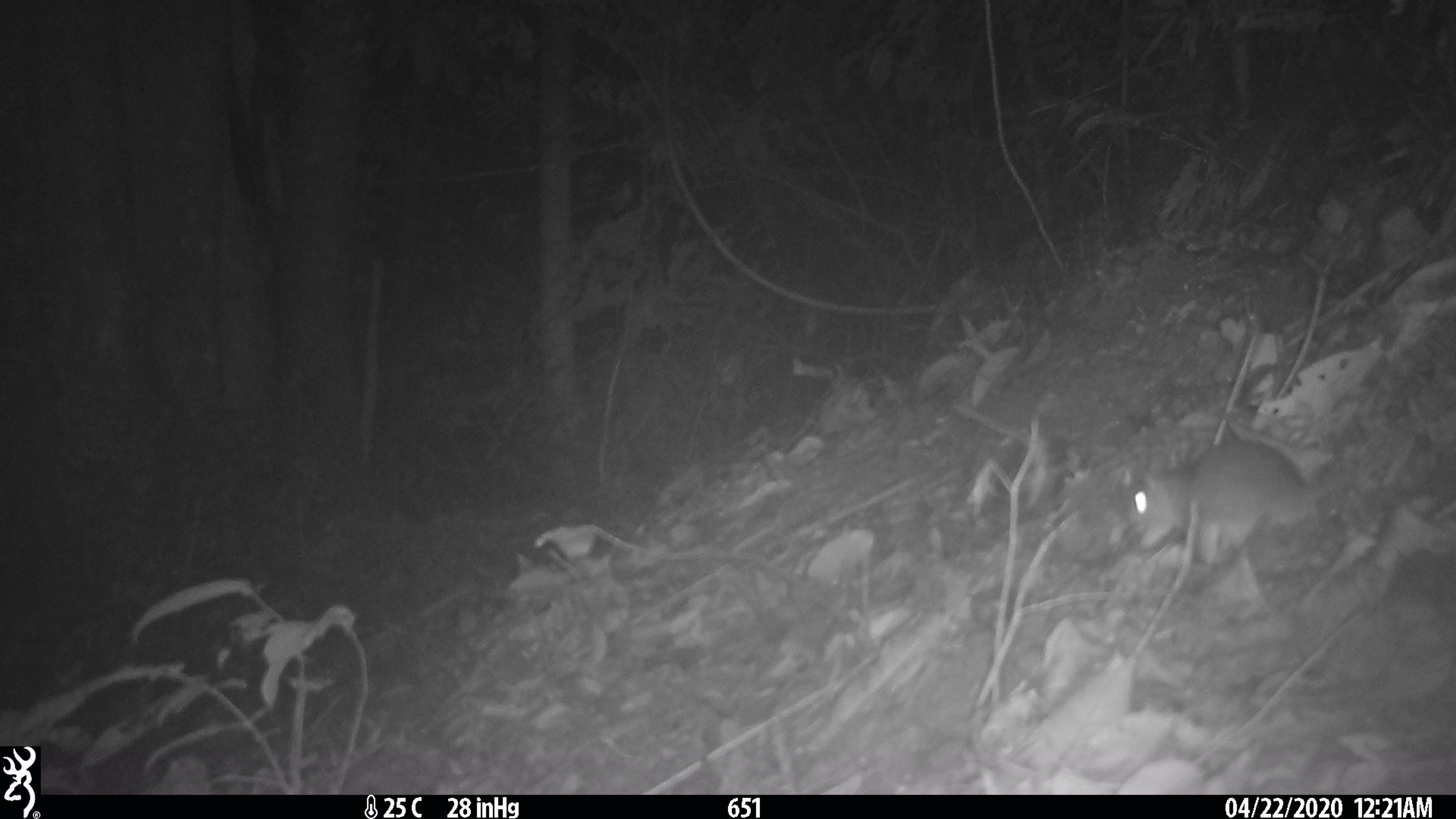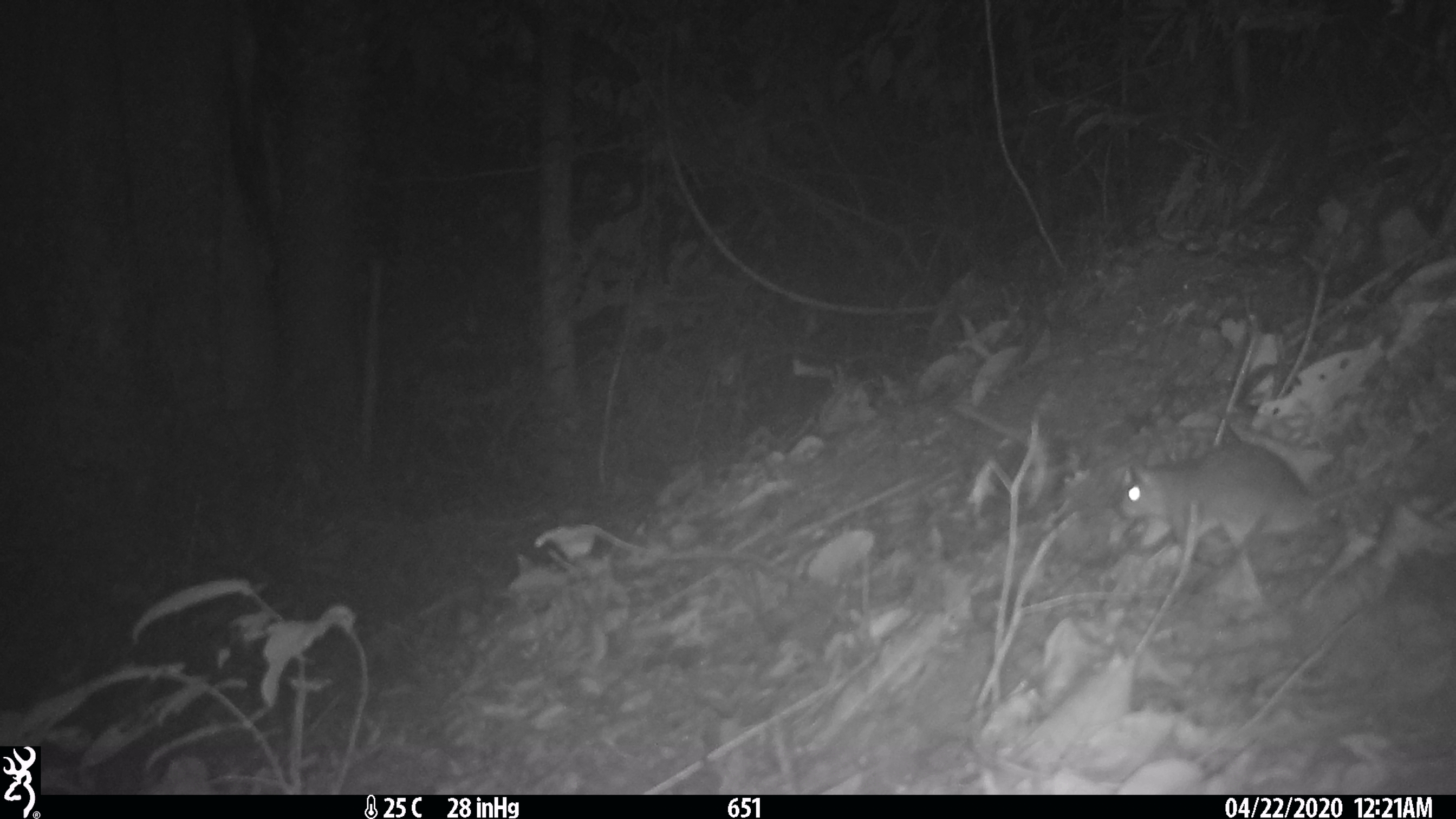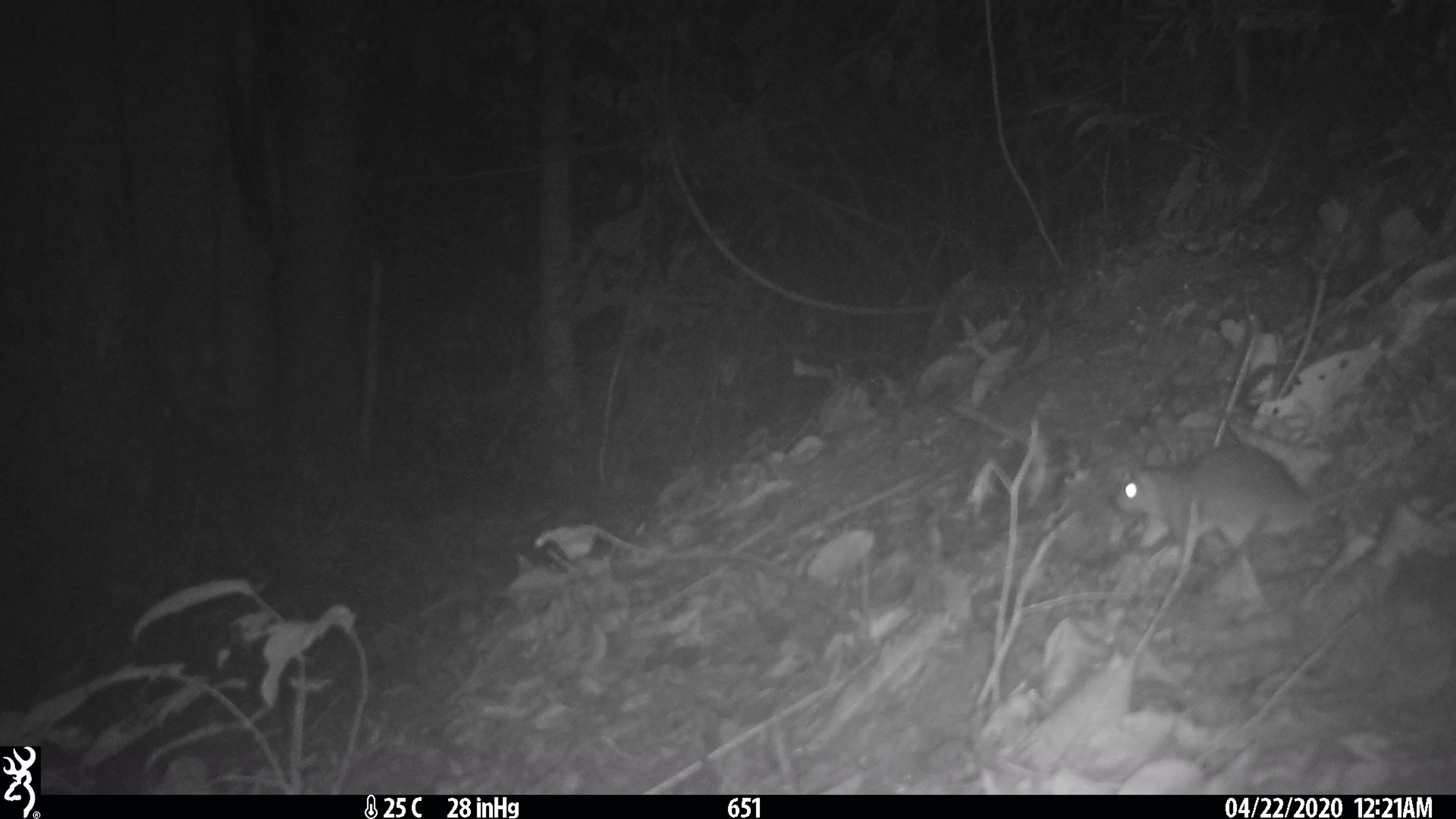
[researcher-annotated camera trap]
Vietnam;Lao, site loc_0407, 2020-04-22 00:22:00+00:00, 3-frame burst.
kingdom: Animalia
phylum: Chordata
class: Mammalia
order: Rodentia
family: Muridae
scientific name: Muridae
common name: old-world mice and rats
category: unidentified murid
Unidentified murid (old-world mice and rats) (Muridae). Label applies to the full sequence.